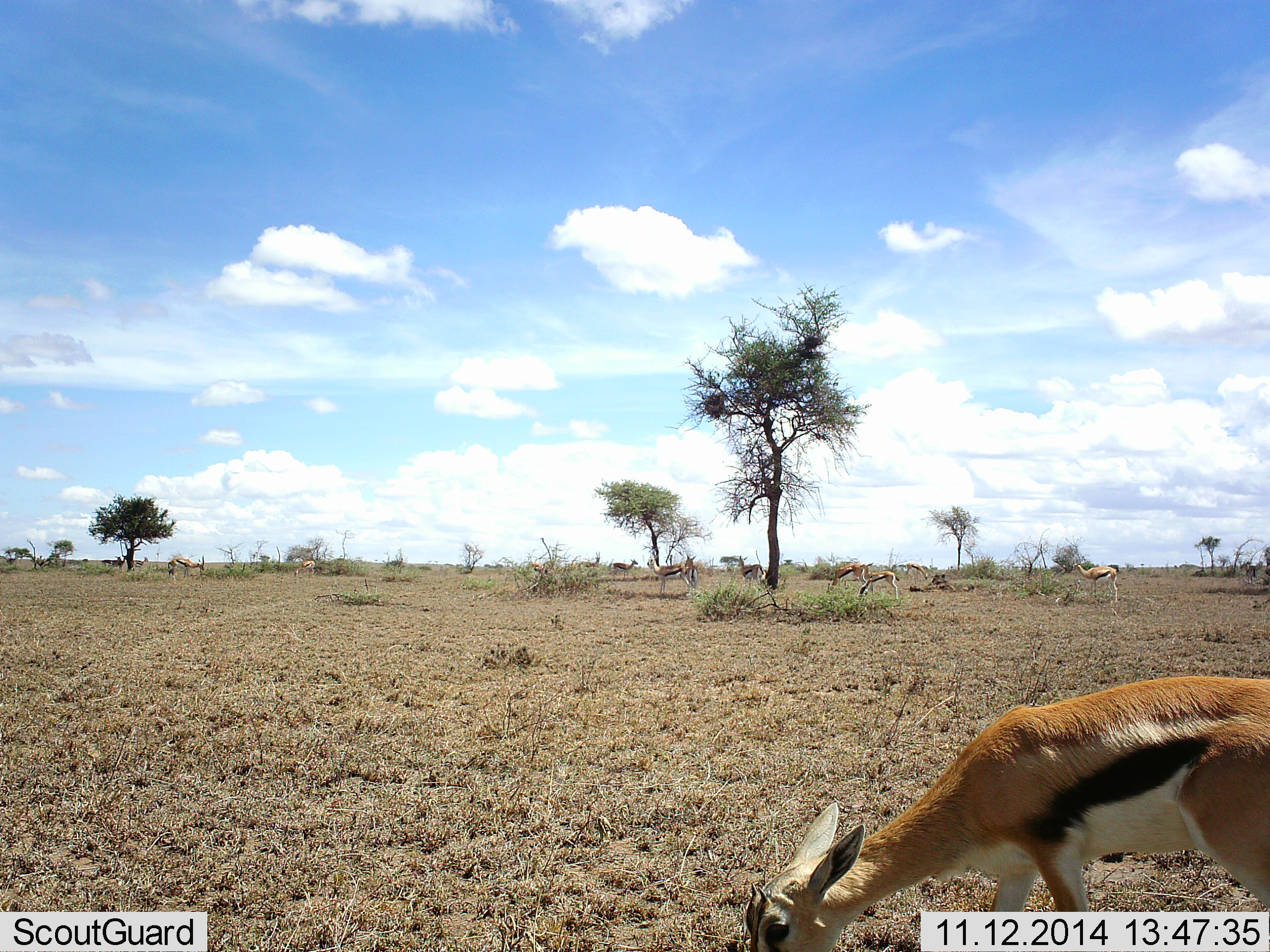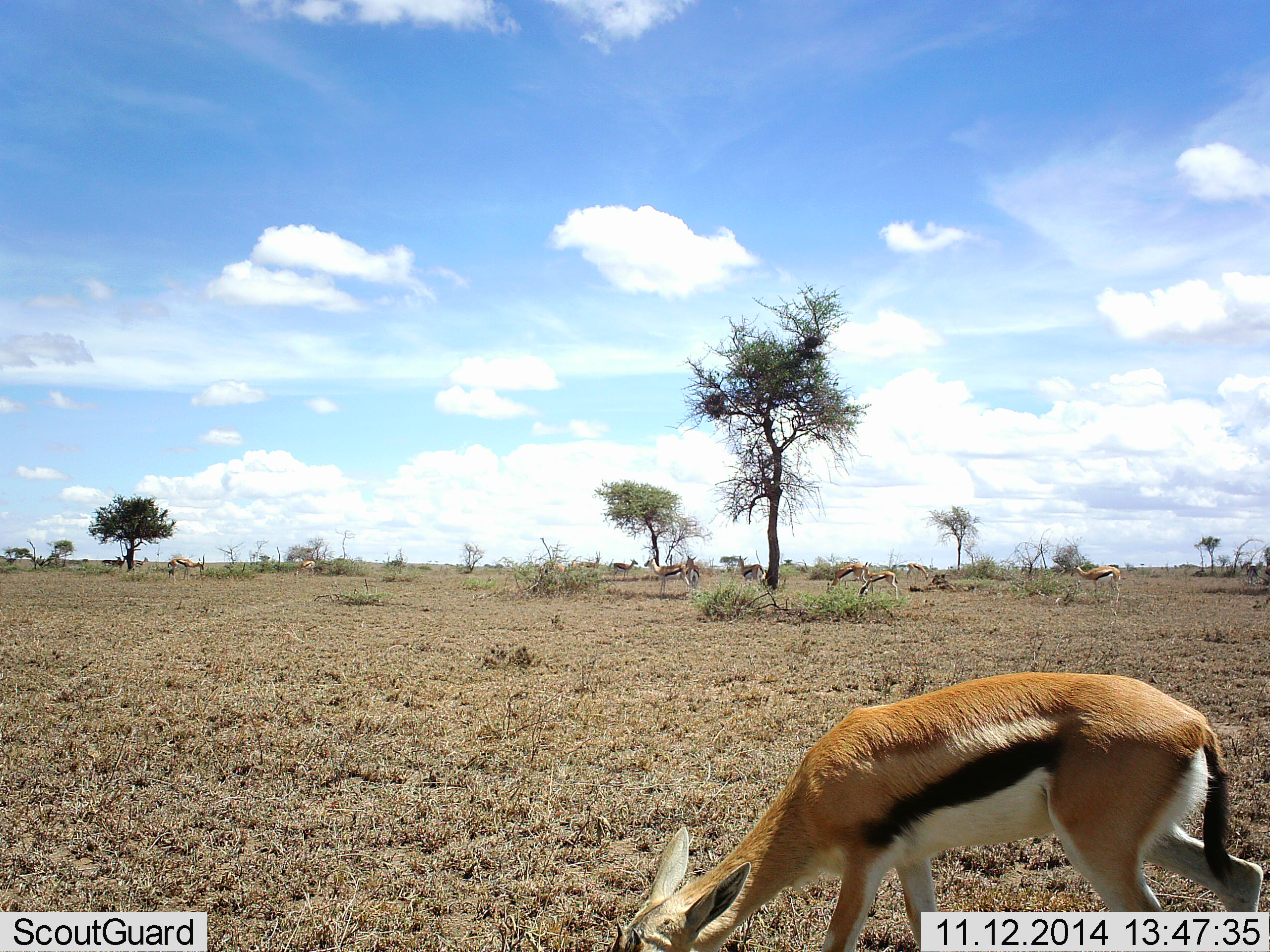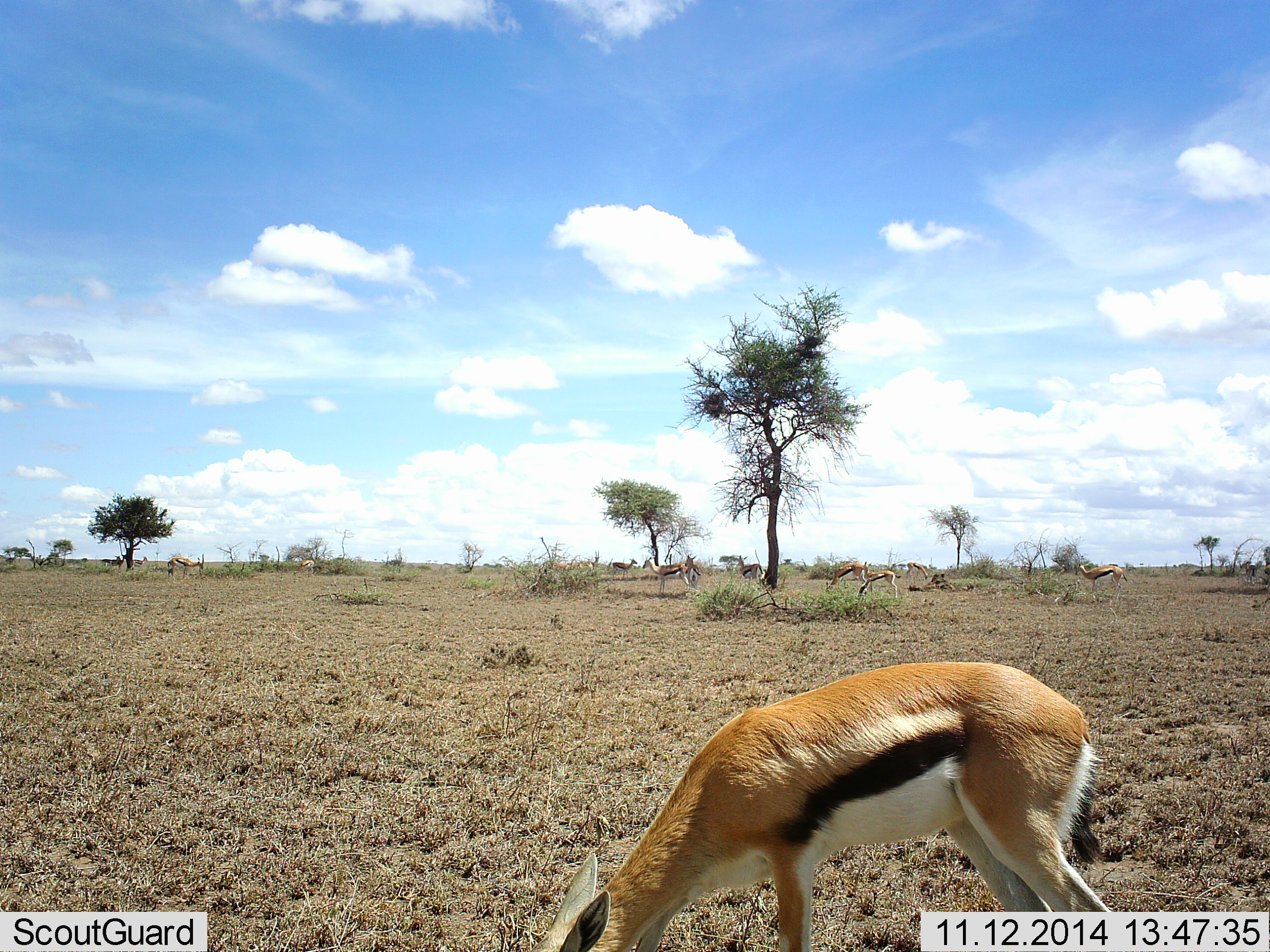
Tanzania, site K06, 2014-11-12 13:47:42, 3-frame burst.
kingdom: Animalia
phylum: Chordata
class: Mammalia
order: Artiodactyla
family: Bovidae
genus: Eudorcas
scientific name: Eudorcas thomsonii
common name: thomson's gazelle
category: gazellethomsons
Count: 9.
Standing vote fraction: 60%.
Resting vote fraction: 0%.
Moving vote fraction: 30%.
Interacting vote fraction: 0%.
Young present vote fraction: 0%.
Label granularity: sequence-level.